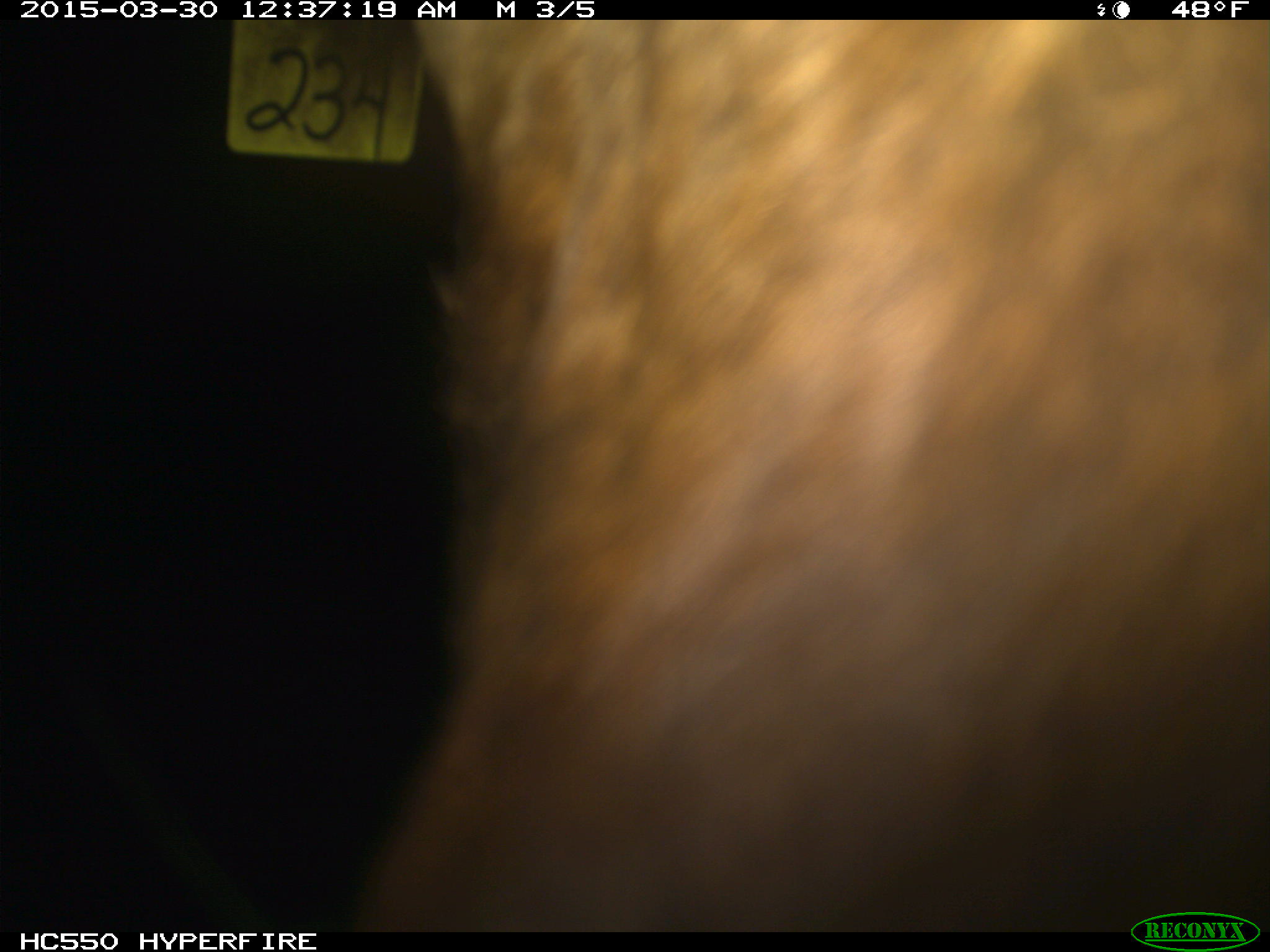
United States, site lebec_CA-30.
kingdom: Animalia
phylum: Chordata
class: Mammalia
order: Artiodactyla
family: Bovidae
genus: Bos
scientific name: Bos taurus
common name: domestic cow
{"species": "Bos taurus (domestic cow)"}